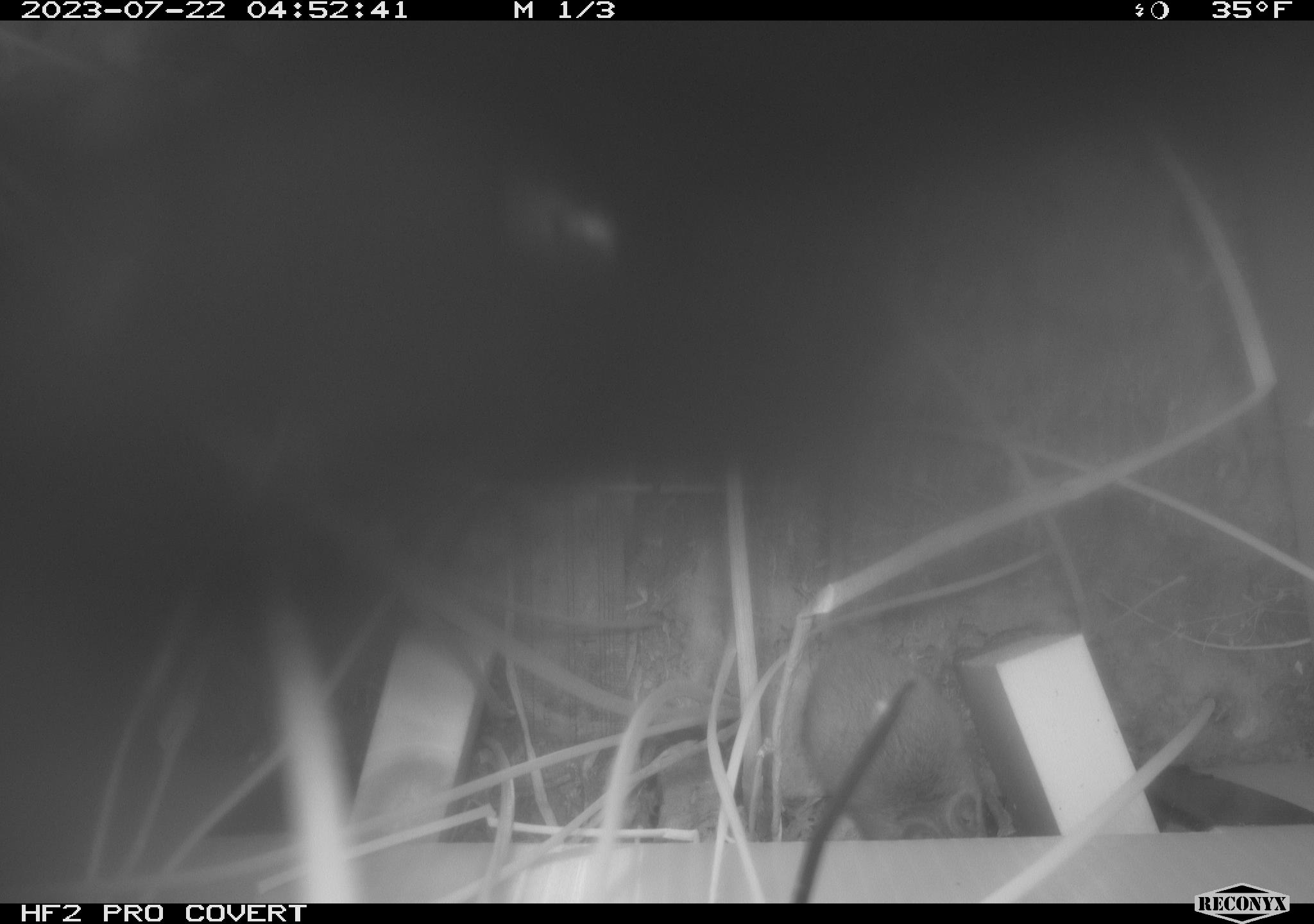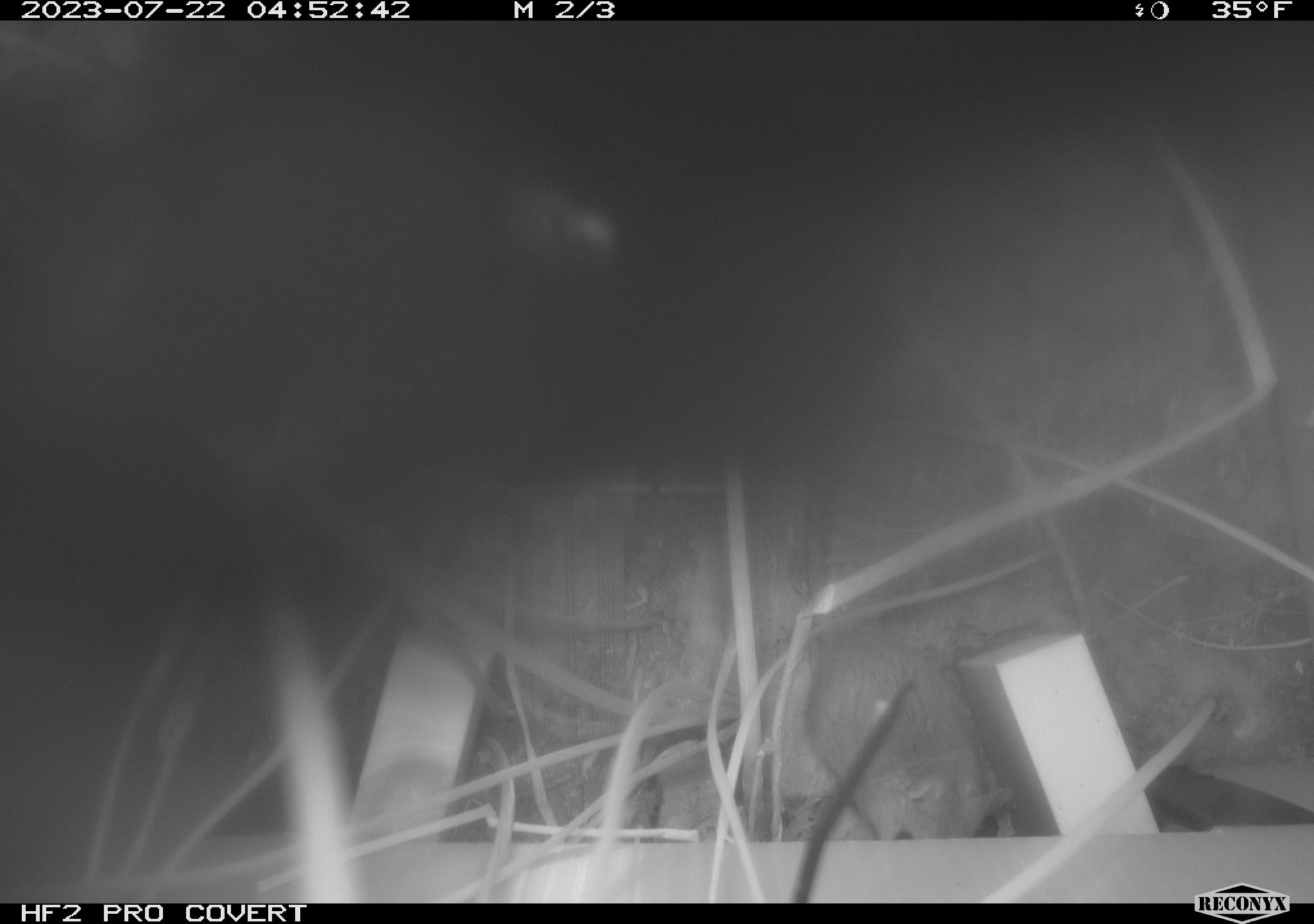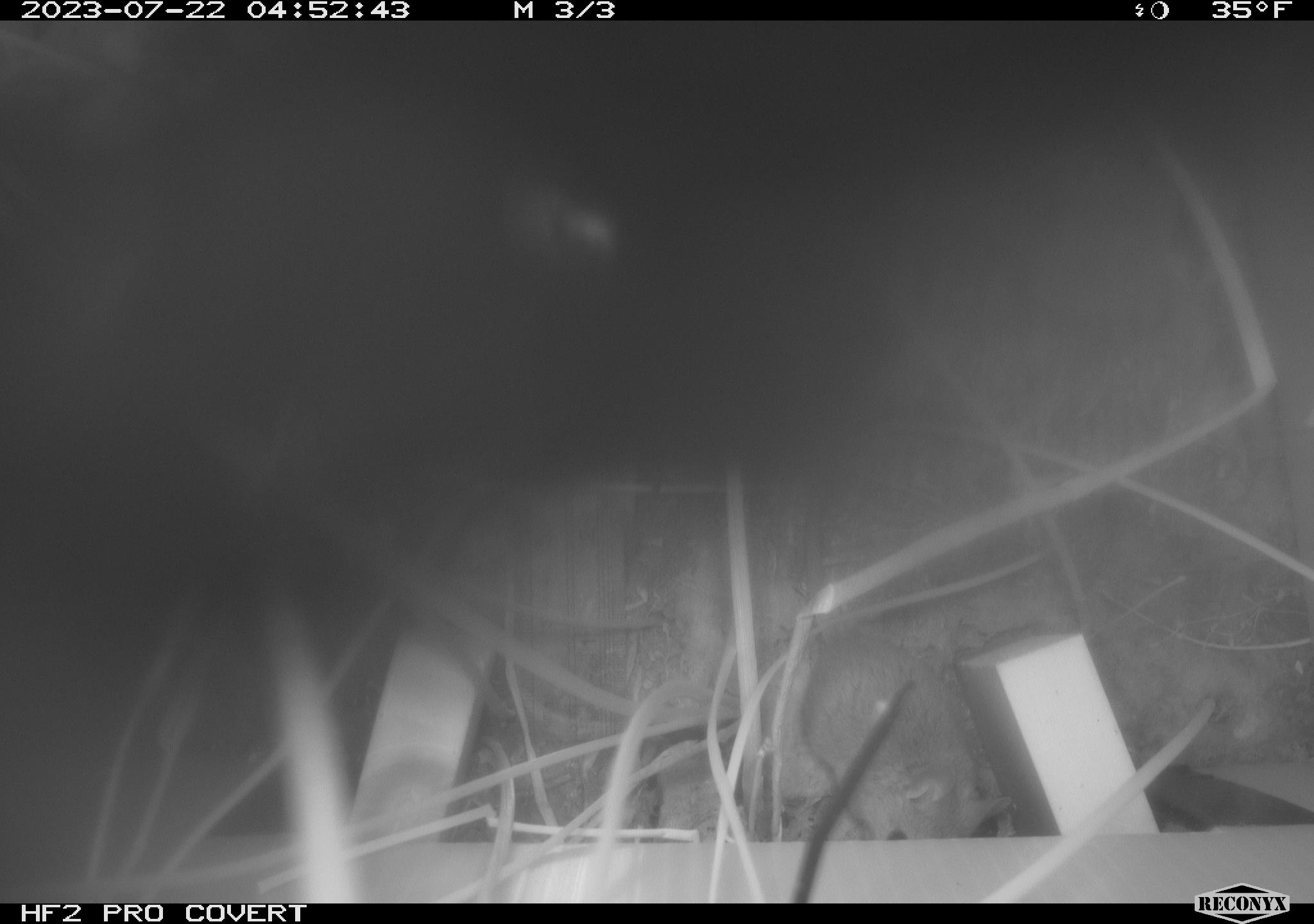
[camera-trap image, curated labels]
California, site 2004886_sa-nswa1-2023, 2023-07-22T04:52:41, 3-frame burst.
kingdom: Animalia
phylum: Chordata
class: Mammalia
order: Rodentia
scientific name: Rodentia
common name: rodent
Rodent (Rodentia).